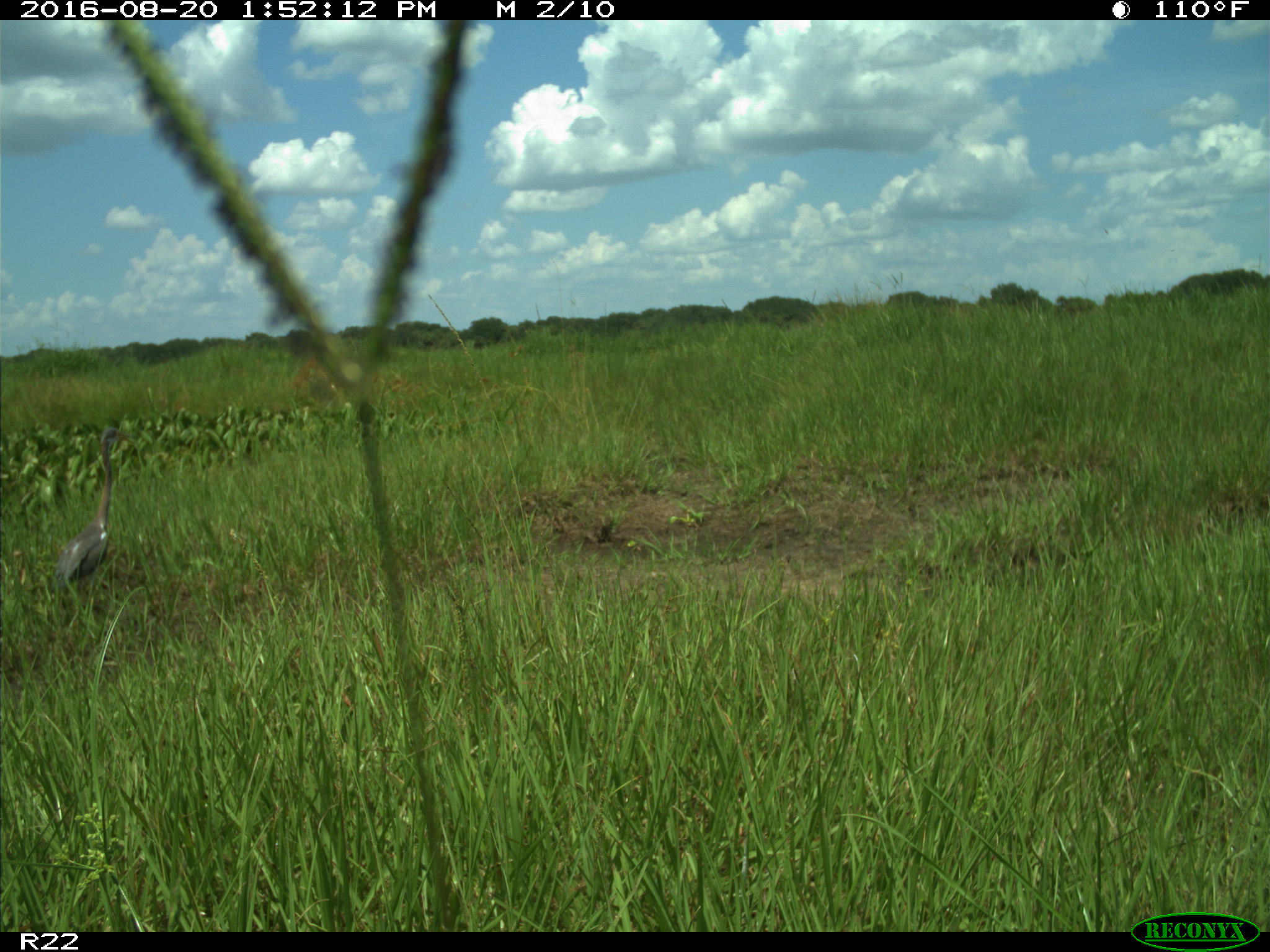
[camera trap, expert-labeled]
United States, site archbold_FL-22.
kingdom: Animalia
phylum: Chordata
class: Aves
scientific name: Aves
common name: birds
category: unidentified bird